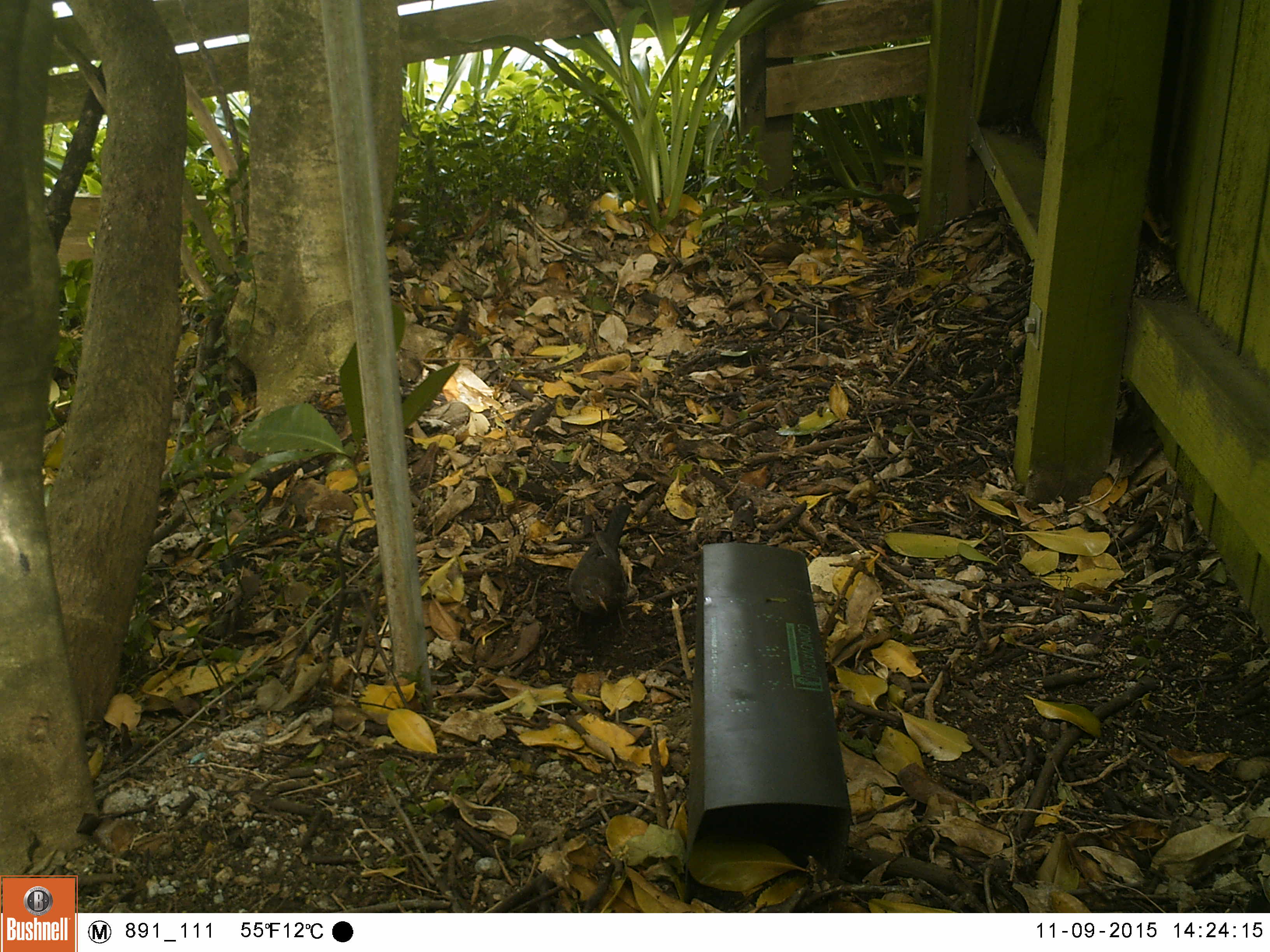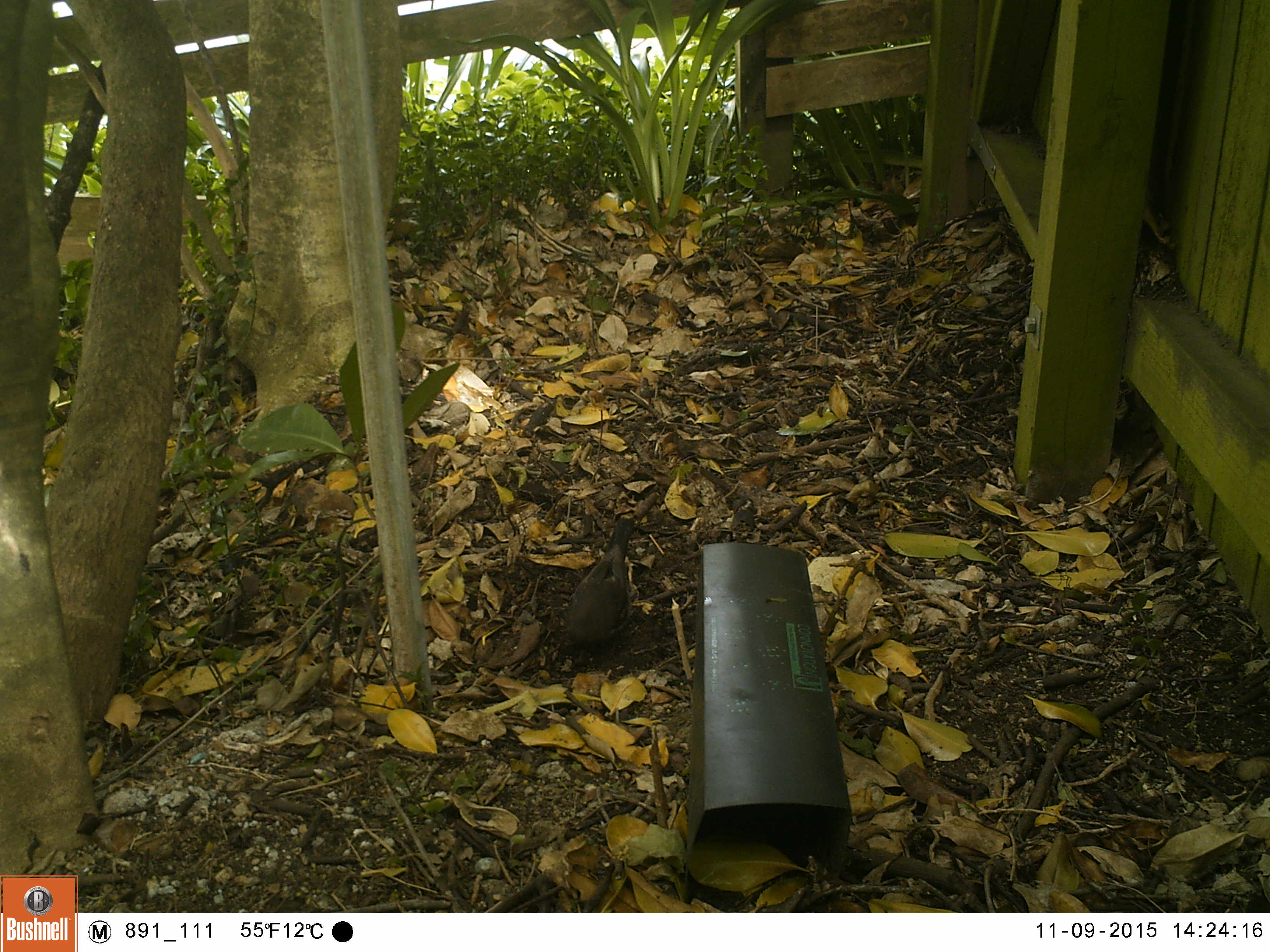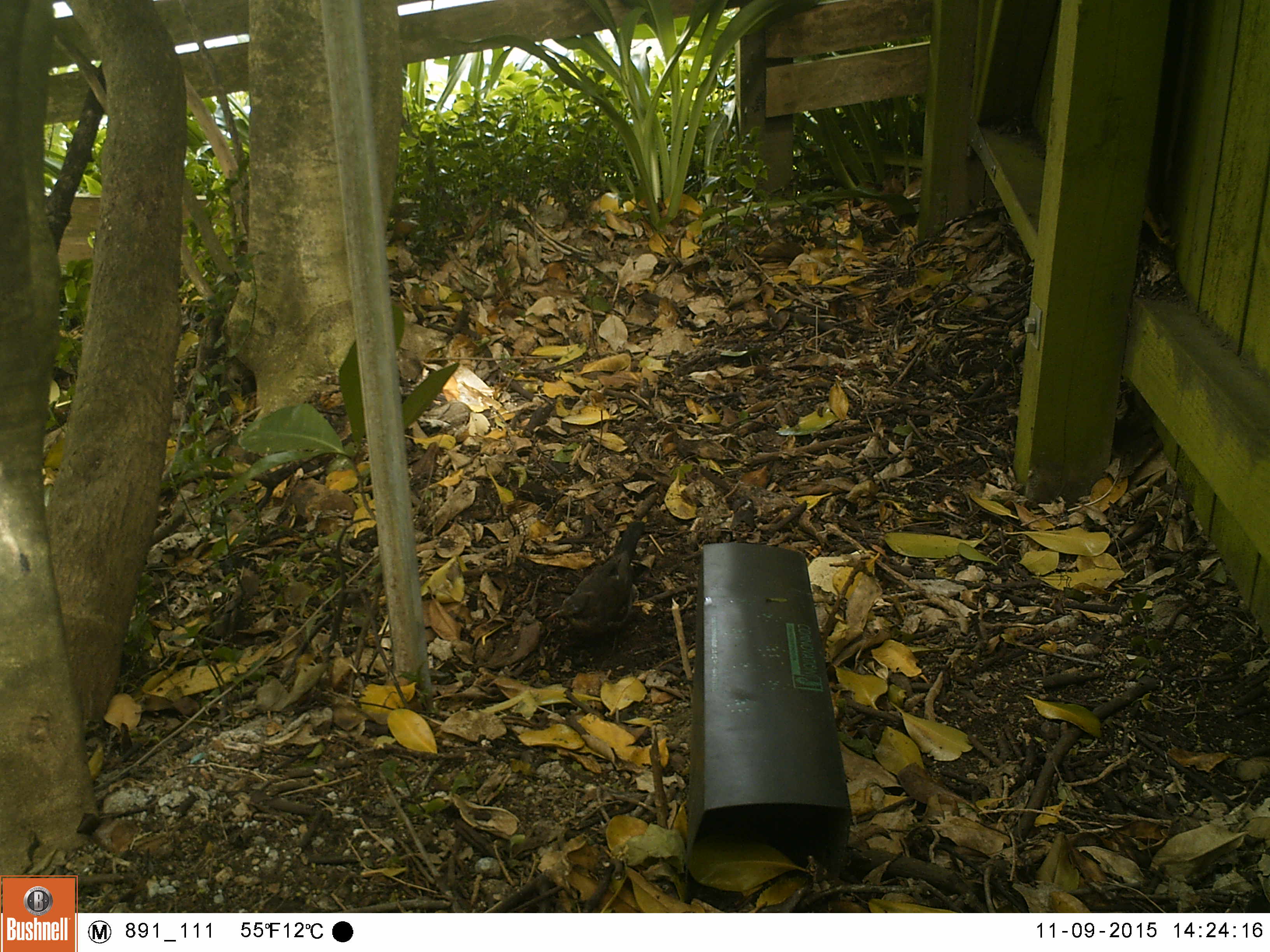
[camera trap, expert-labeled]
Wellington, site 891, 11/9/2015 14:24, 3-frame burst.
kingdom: Animalia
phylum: Chordata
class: Aves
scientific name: Aves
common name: bird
Bird (Aves).